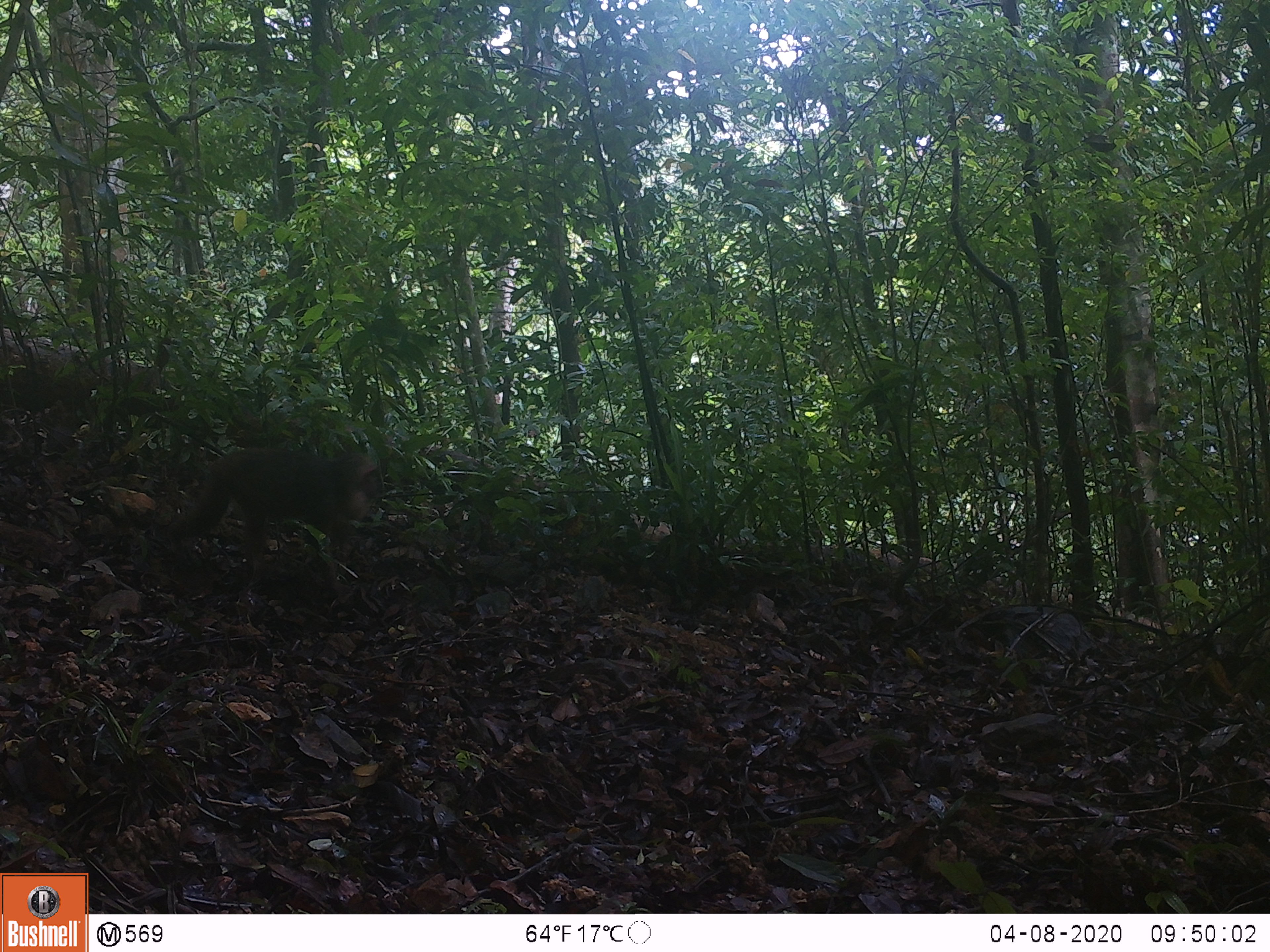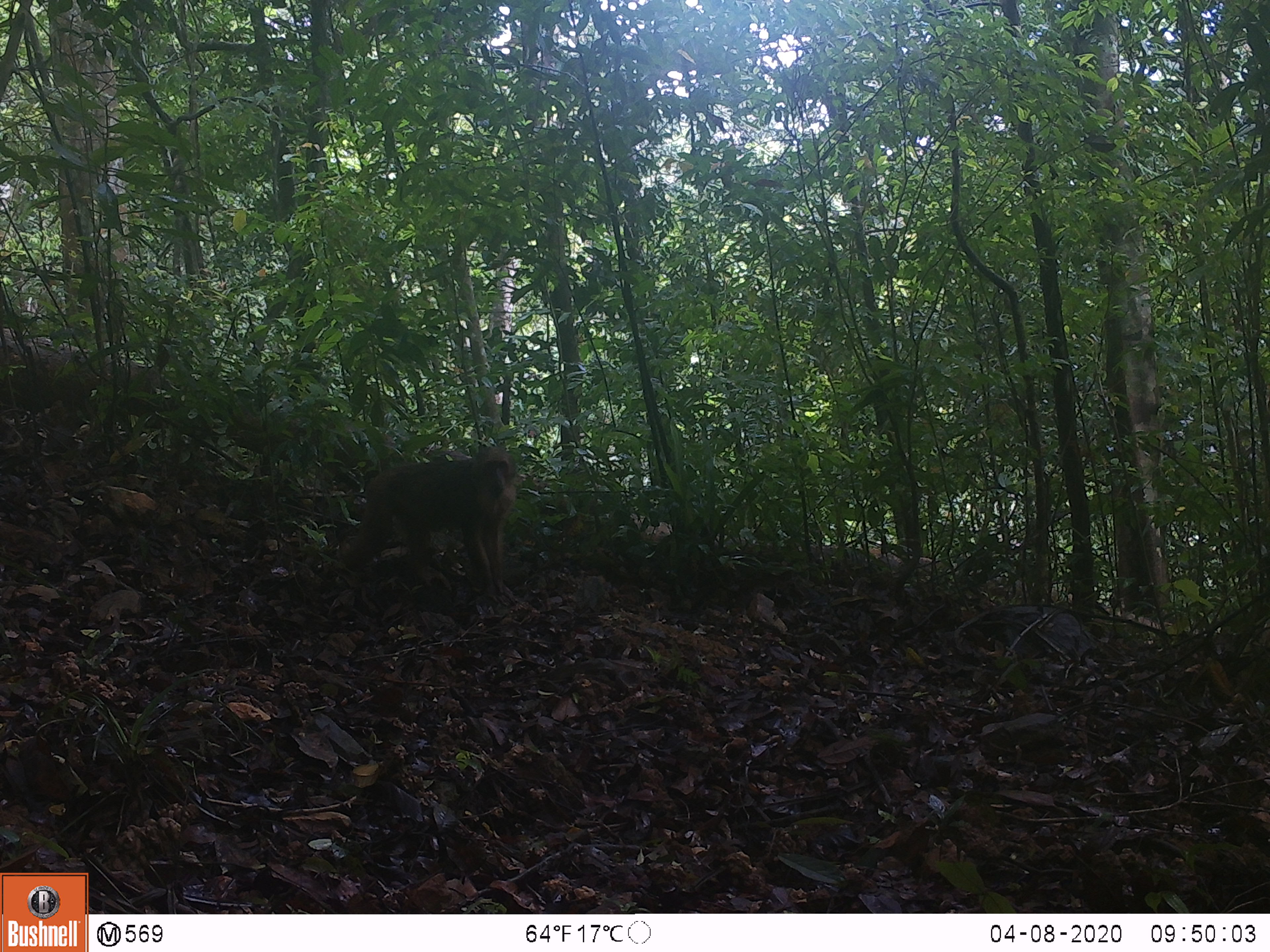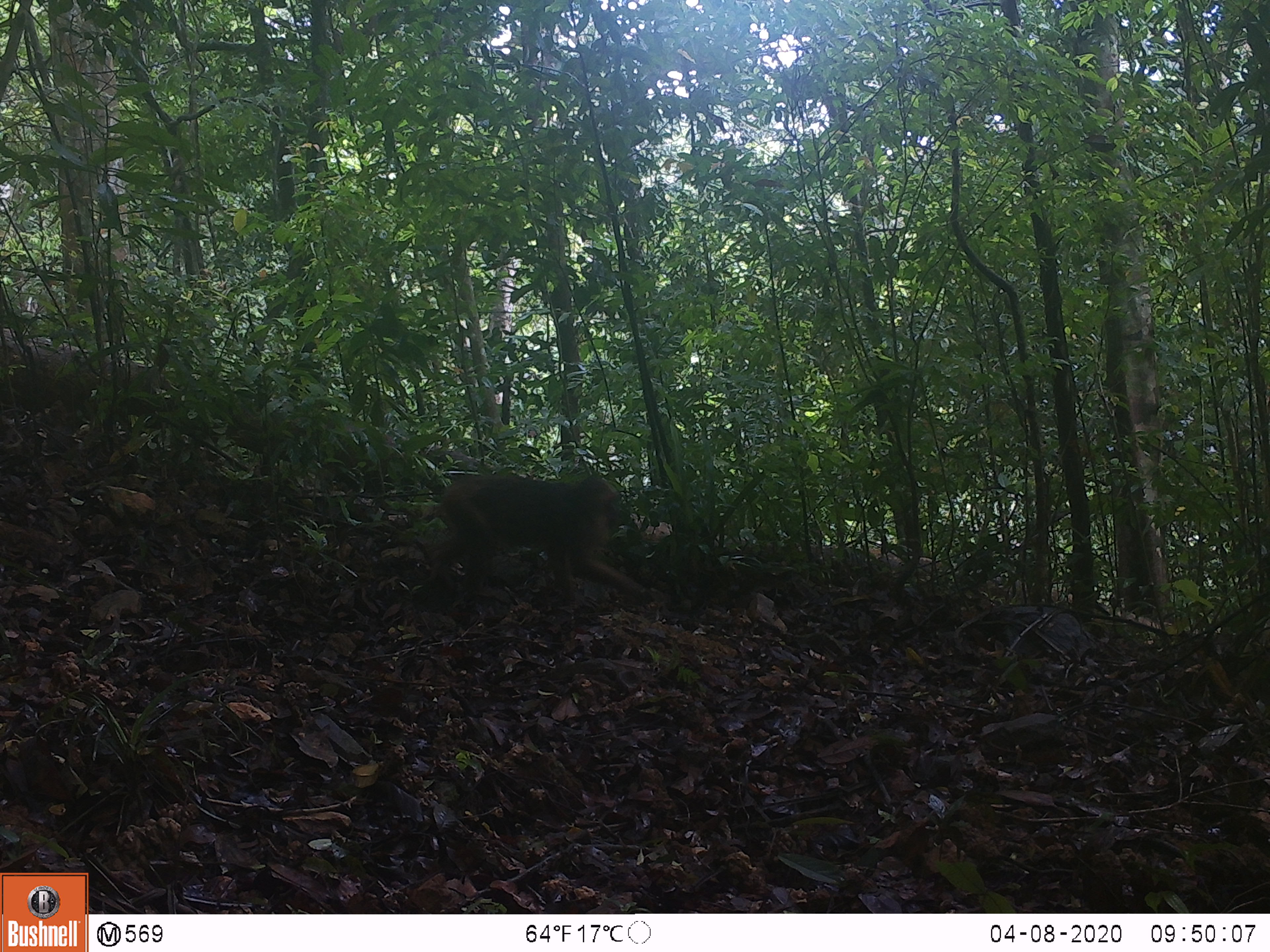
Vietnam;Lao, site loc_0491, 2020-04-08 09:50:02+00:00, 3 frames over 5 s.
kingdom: Animalia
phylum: Chordata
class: Mammalia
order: Primates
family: Cercopithecidae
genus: Macaca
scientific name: Macaca arctoides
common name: stump-tailed macaque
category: stump tailed macaque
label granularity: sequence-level